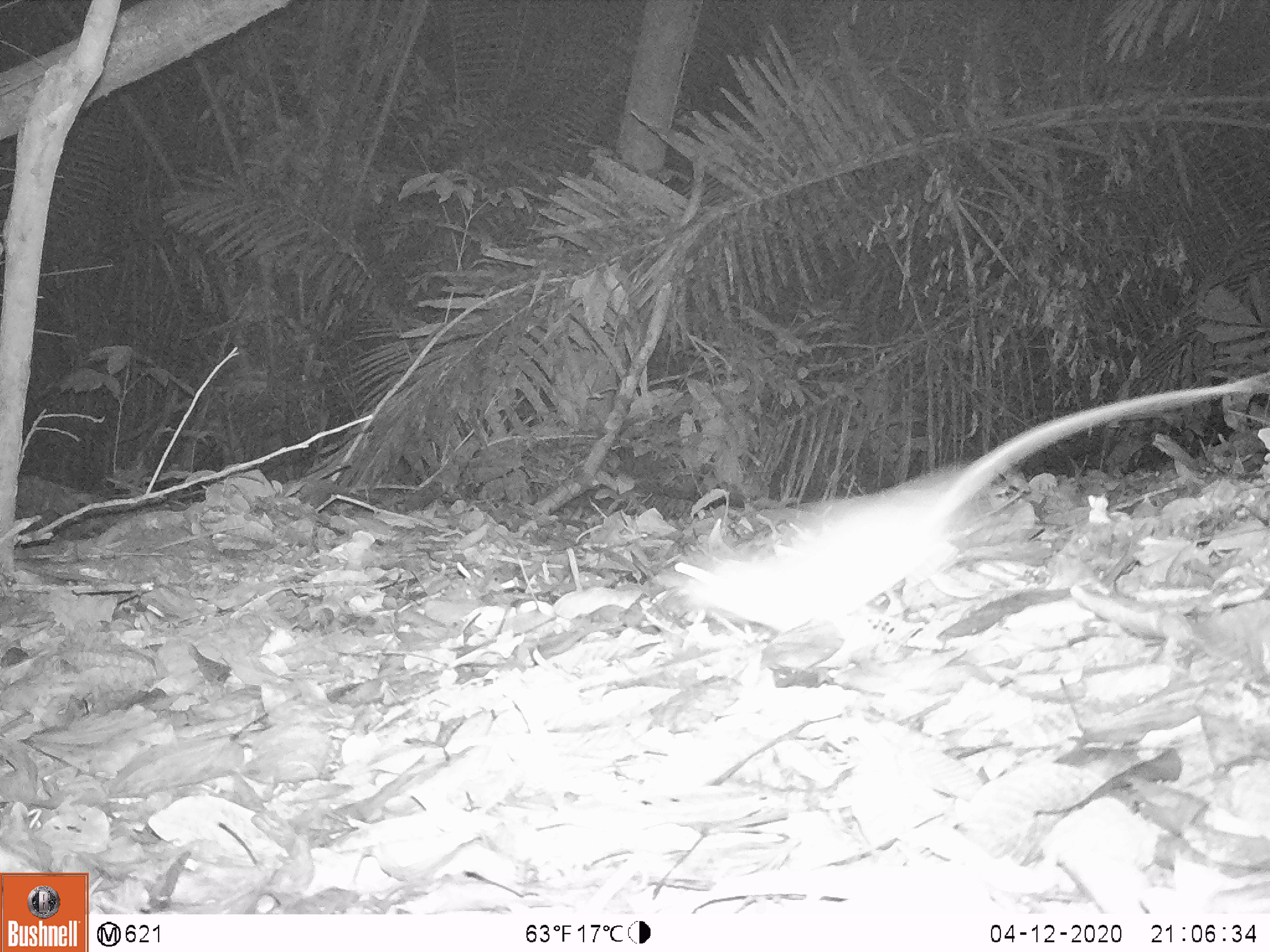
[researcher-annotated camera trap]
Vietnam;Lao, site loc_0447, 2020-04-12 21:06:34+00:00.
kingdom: Animalia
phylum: Chordata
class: Mammalia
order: Rodentia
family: Muridae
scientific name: Muridae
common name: old-world mice and rats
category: unidentified murid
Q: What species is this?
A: Unidentified murid (old-world mice and rats) (Muridae).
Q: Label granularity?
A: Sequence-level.